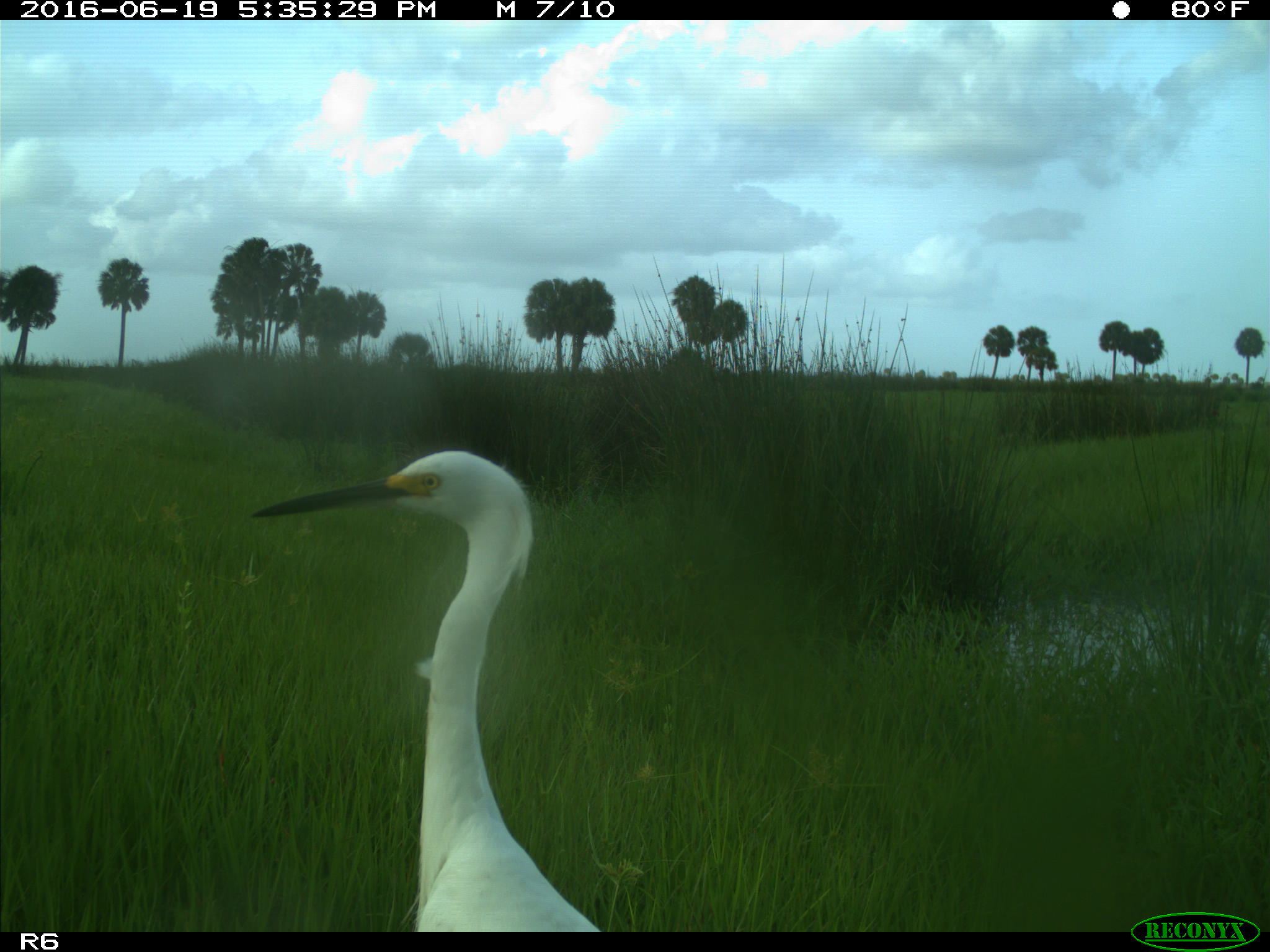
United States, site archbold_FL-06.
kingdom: Animalia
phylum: Chordata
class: Aves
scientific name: Aves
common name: birds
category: unidentified bird